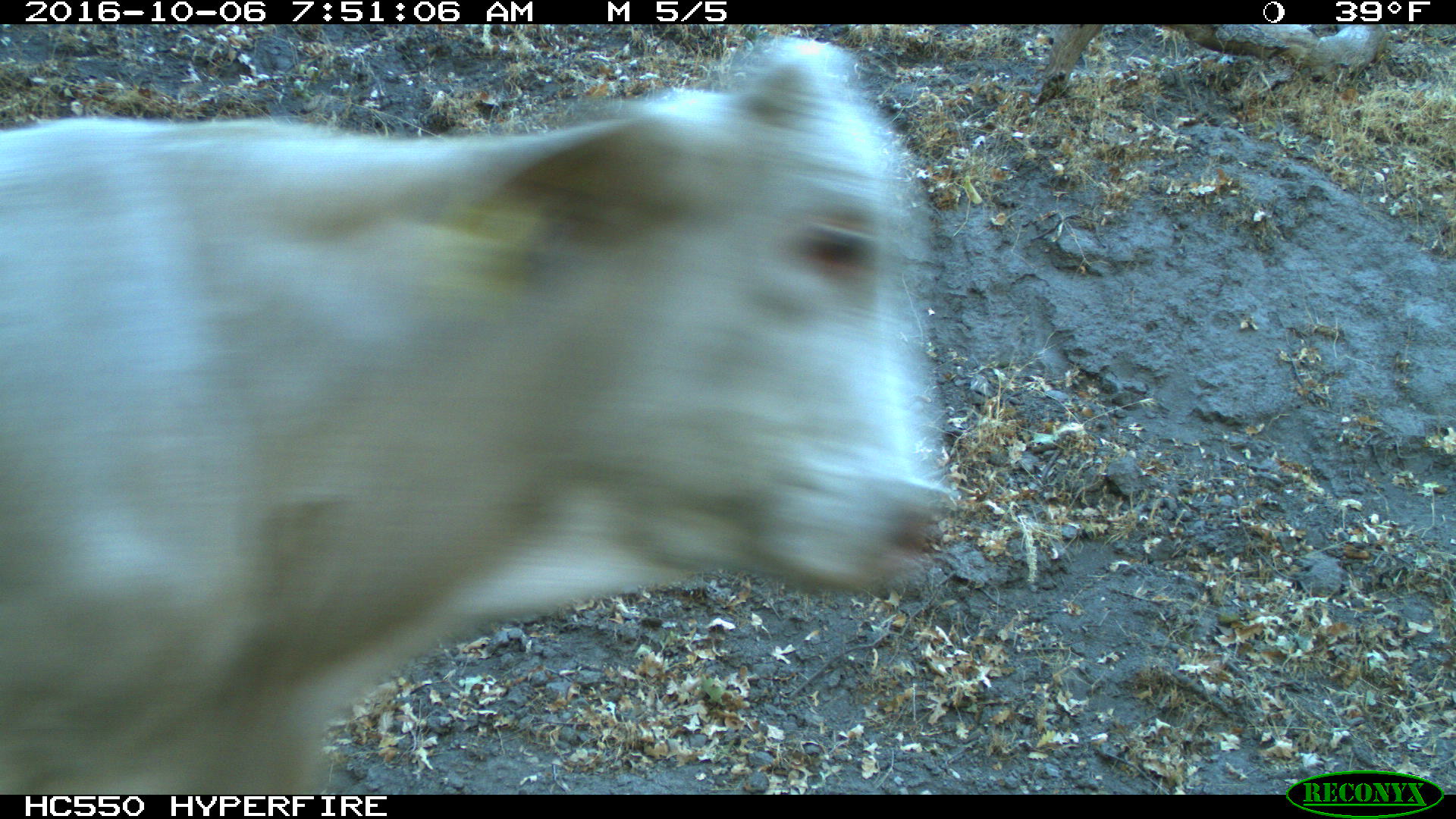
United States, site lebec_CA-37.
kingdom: Animalia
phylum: Chordata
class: Mammalia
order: Artiodactyla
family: Bovidae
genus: Bos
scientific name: Bos taurus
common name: domestic cow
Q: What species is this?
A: Bos taurus (domestic cow).